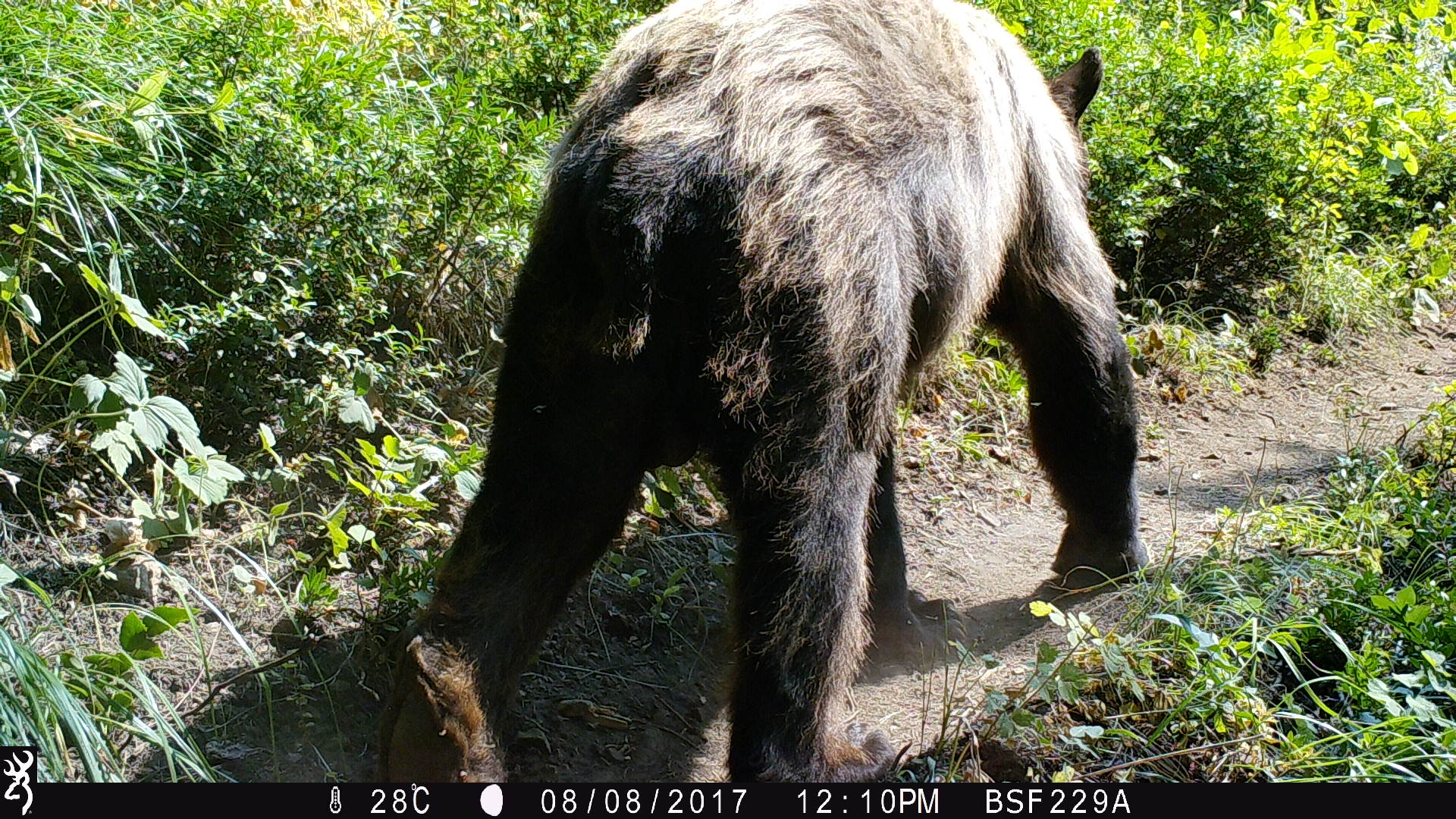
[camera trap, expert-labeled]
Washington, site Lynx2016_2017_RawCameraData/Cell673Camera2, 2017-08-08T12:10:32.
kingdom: Animalia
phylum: Chordata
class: Mammalia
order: Carnivora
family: Ursidae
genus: Ursus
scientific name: Ursus americanus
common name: american black bear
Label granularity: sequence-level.